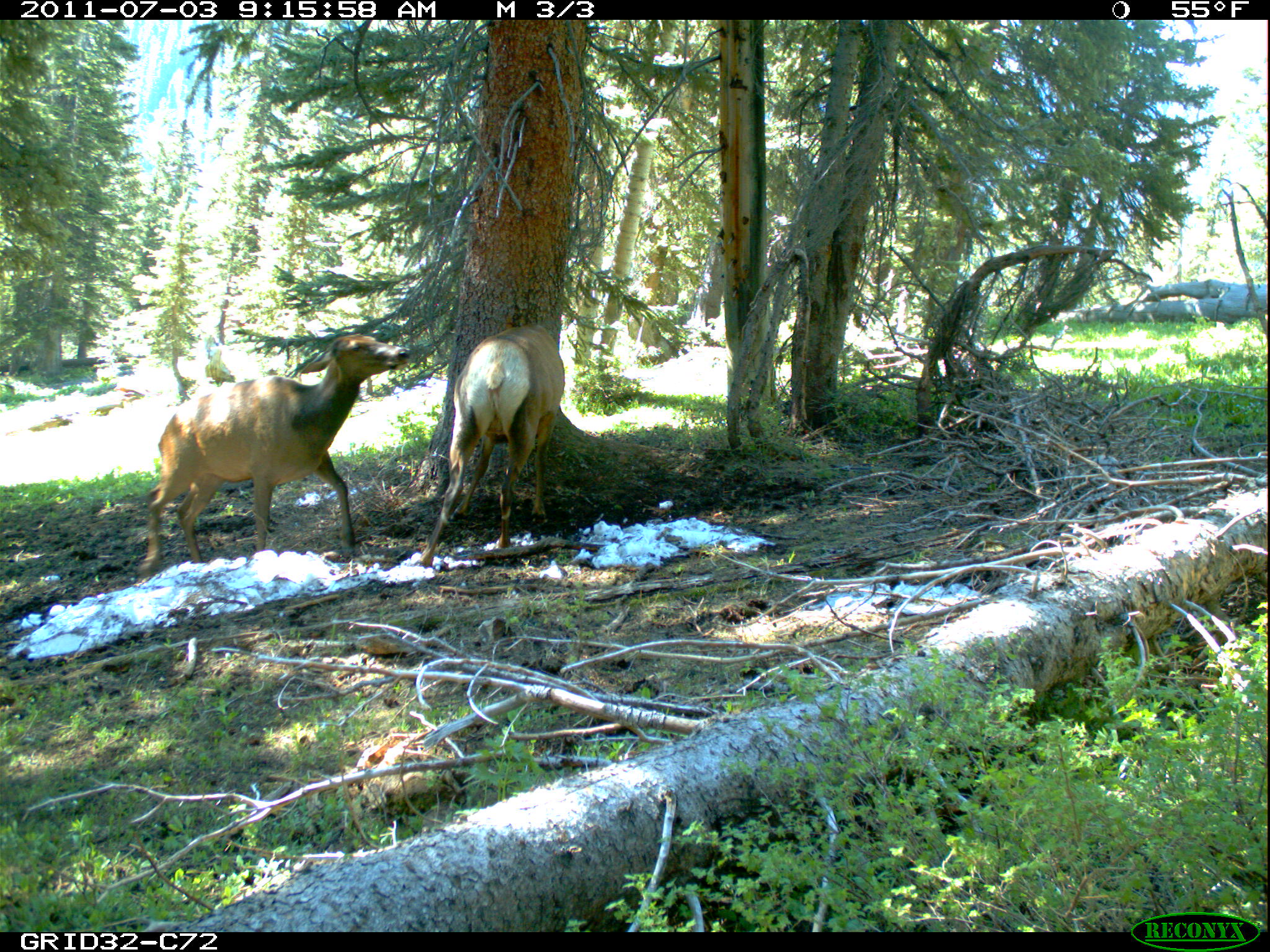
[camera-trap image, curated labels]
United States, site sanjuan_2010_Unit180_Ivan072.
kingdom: Animalia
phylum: Chordata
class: Mammalia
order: Artiodactyla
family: Cervidae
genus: Cervus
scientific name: Cervus elaphus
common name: red deer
Cervus elaphus (red deer).